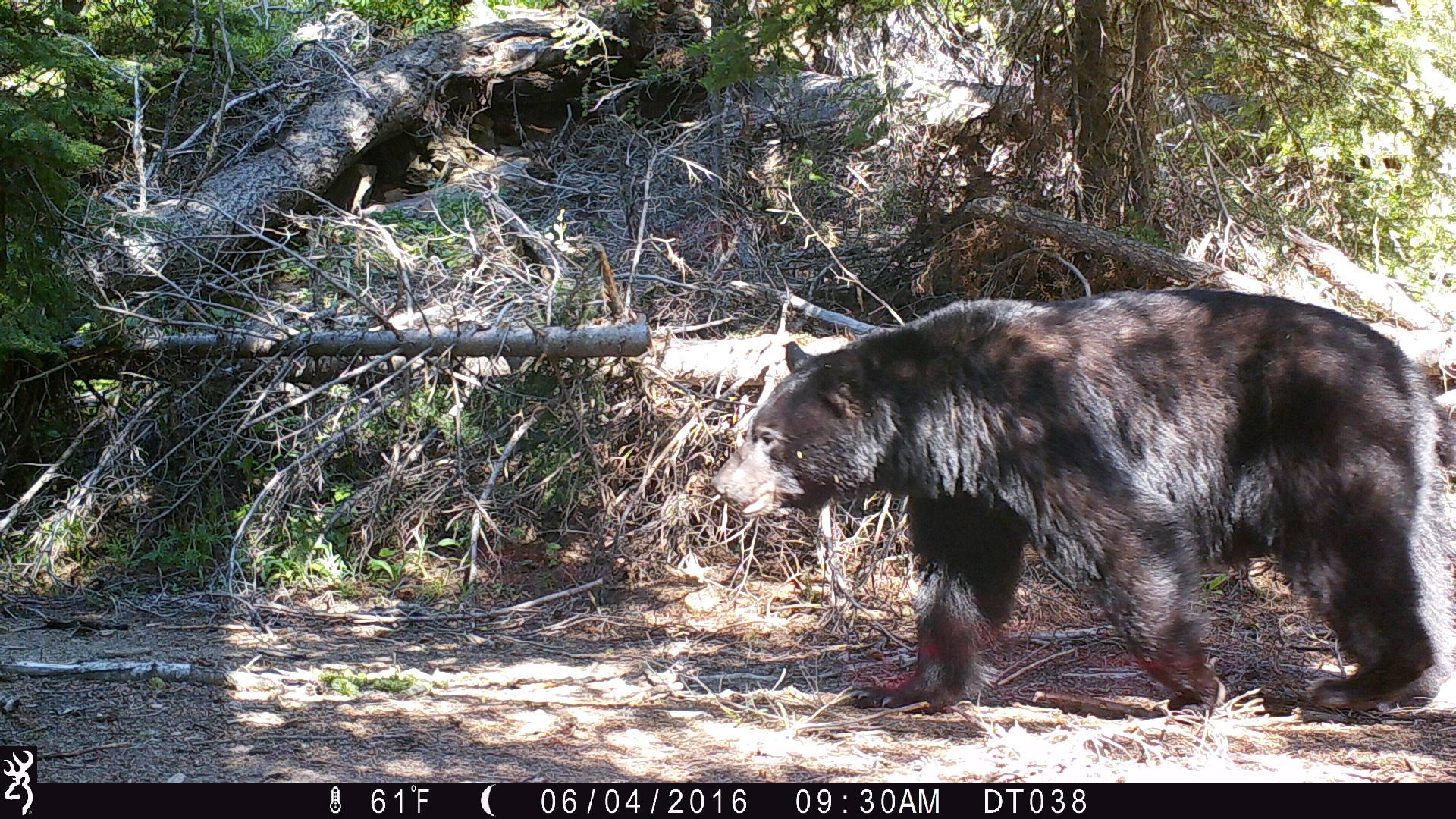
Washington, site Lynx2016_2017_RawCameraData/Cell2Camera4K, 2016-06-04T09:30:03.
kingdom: Animalia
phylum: Chordata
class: Mammalia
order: Carnivora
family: Ursidae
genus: Ursus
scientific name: Ursus americanus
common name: american black bear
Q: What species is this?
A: Ursus americanus (american black bear).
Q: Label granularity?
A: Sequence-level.